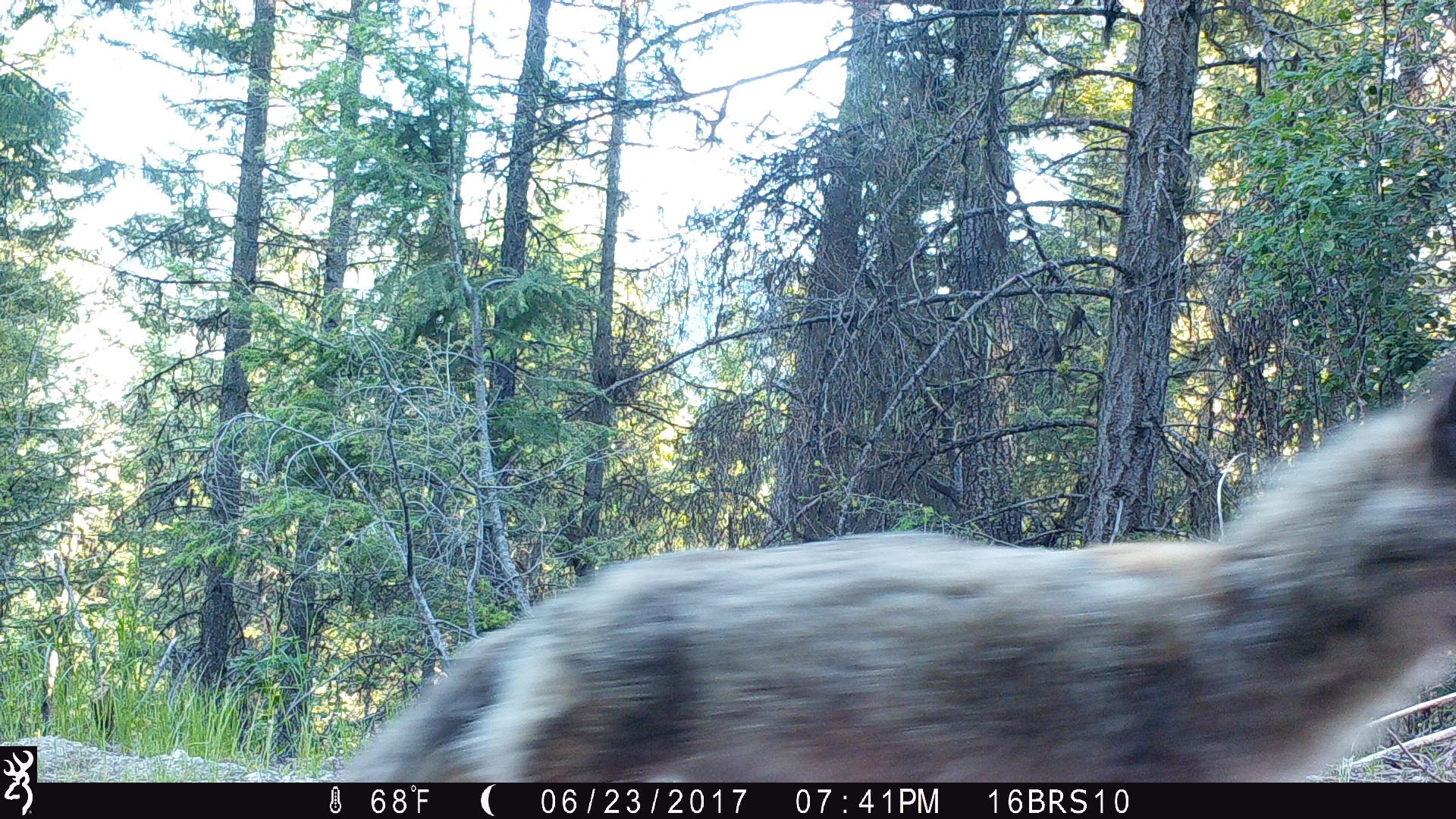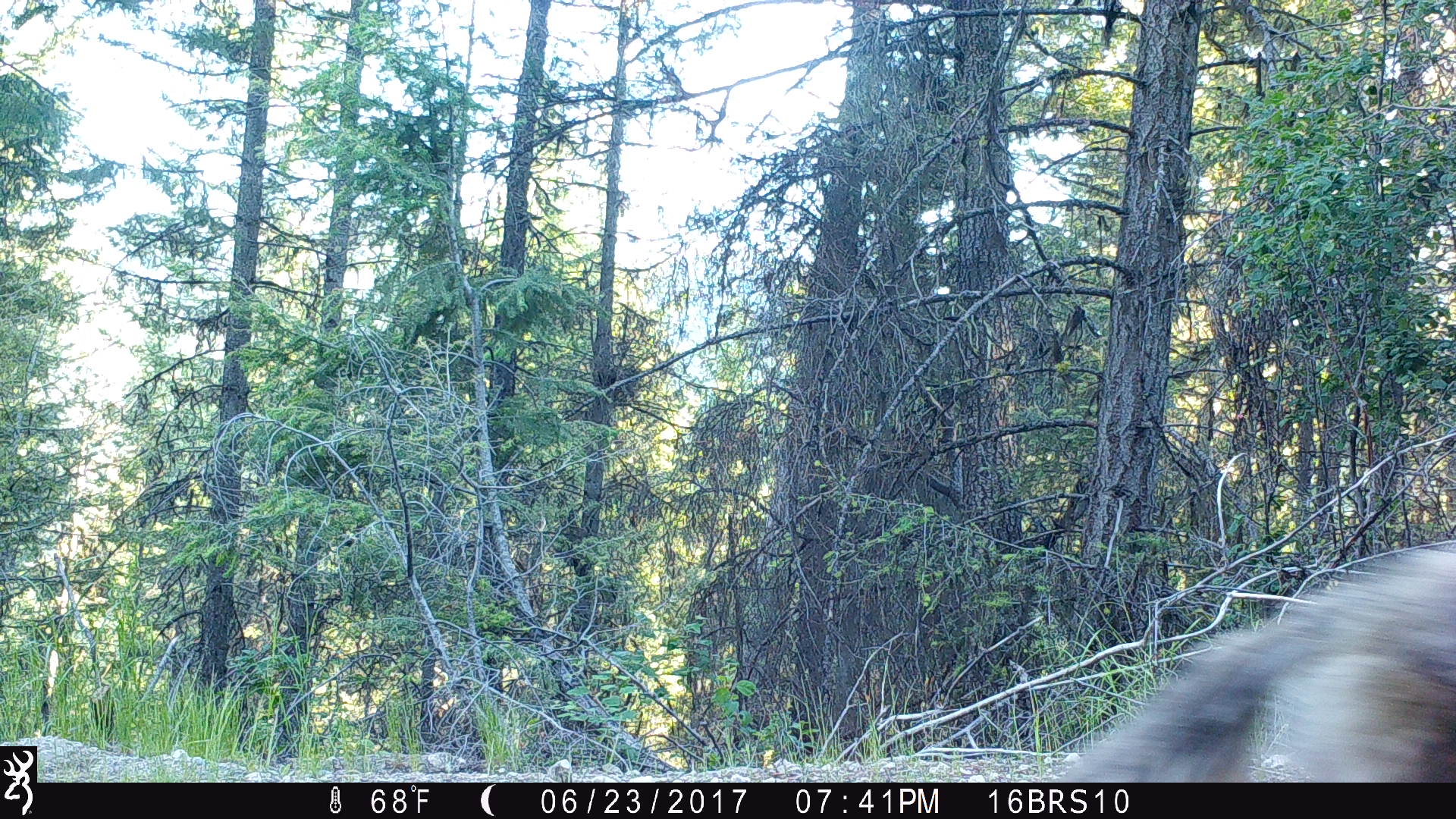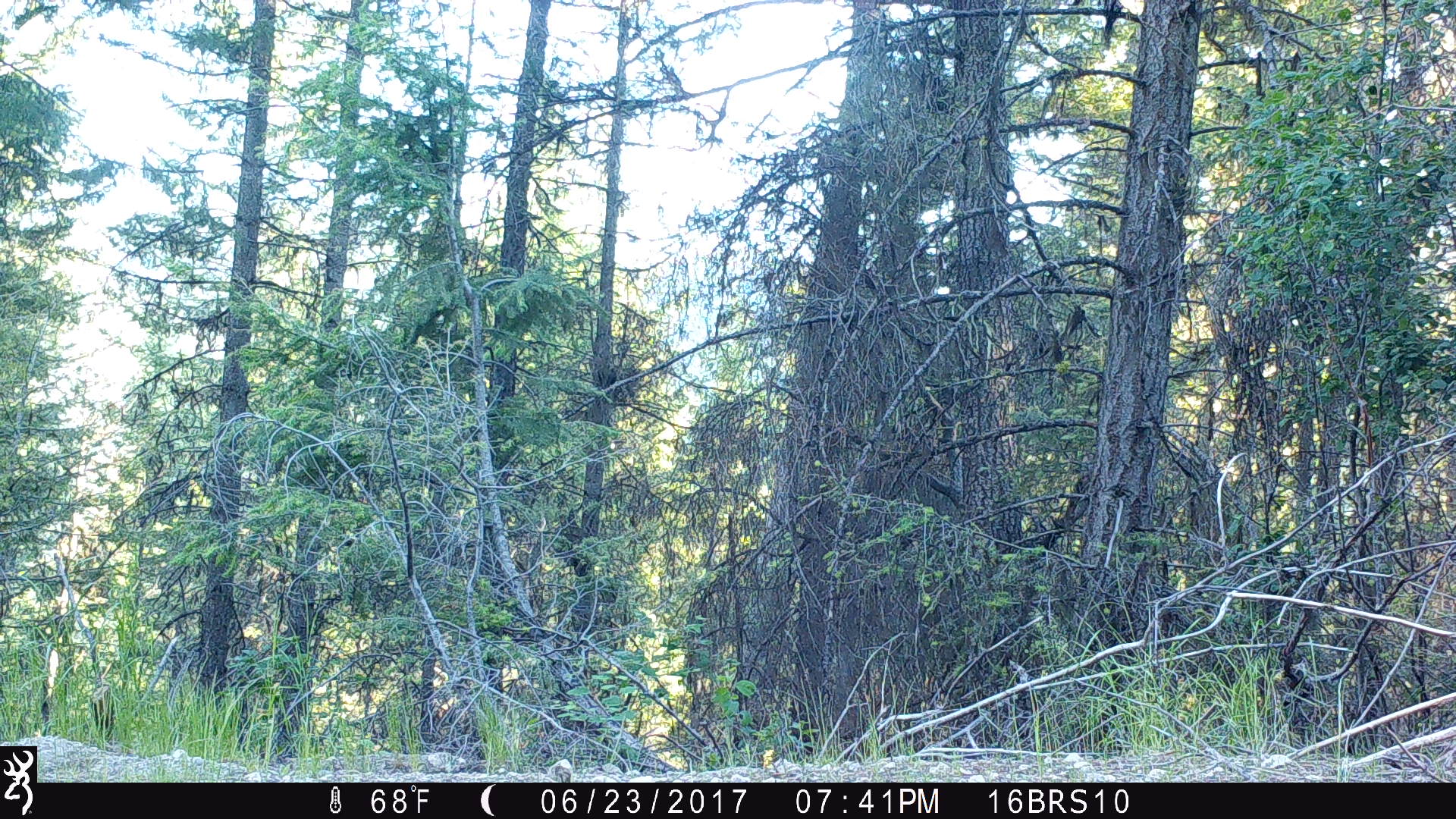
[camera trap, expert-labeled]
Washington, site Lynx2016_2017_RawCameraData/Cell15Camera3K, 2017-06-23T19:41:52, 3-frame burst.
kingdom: Animalia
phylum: Chordata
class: Mammalia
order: Carnivora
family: Canidae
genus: Canis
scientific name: Canis latrans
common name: coyote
Canis latrans (coyote). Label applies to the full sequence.